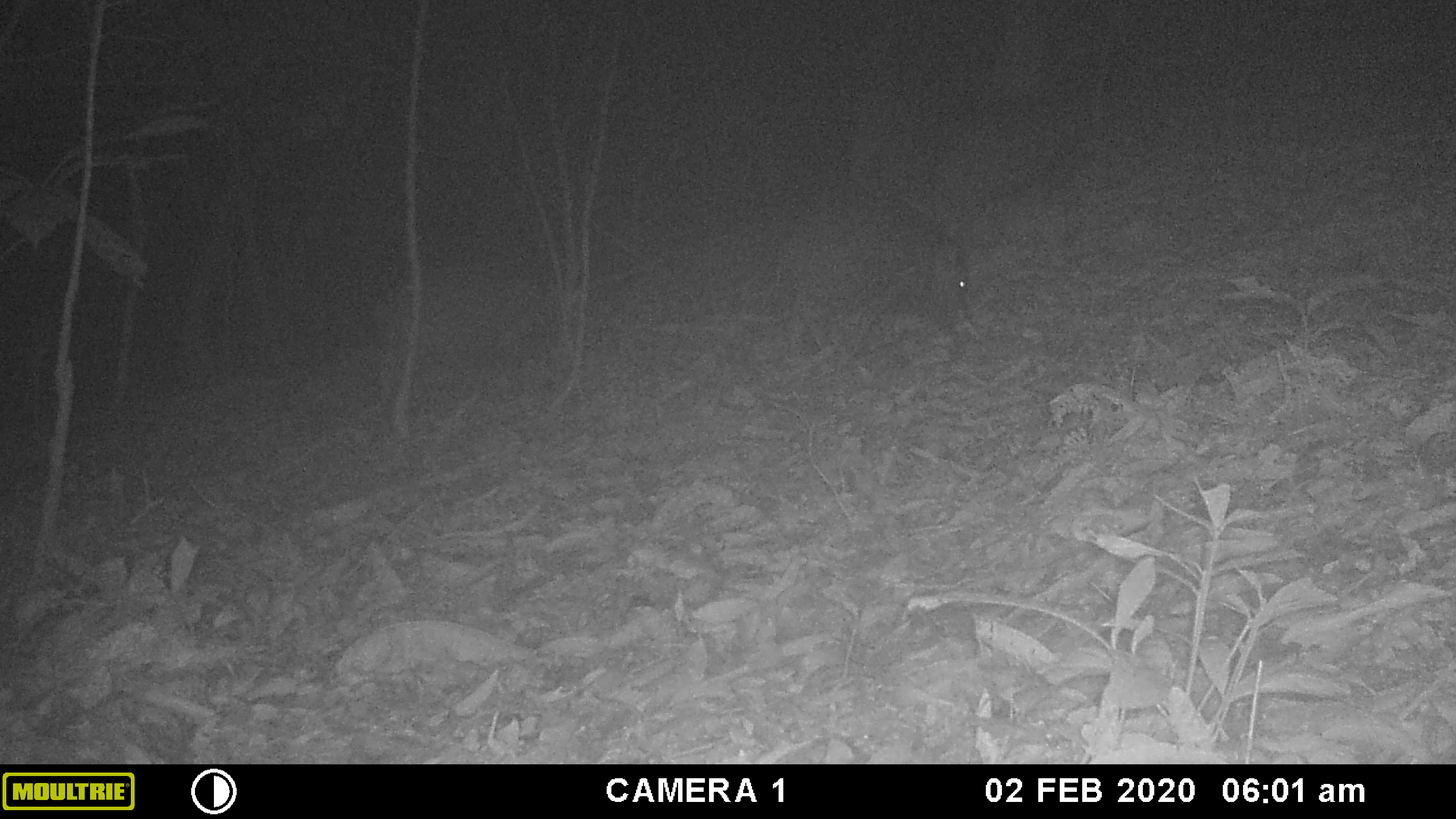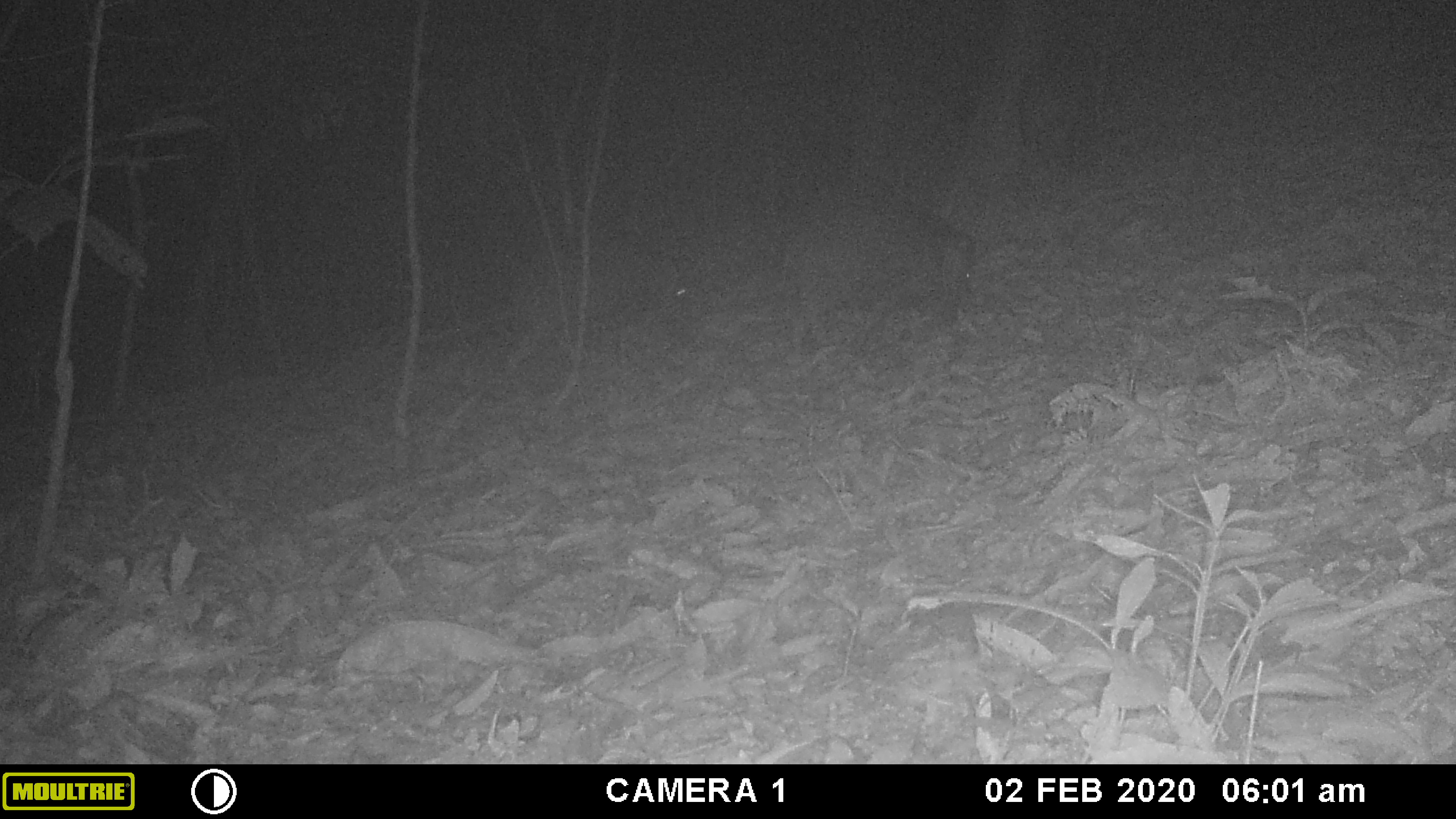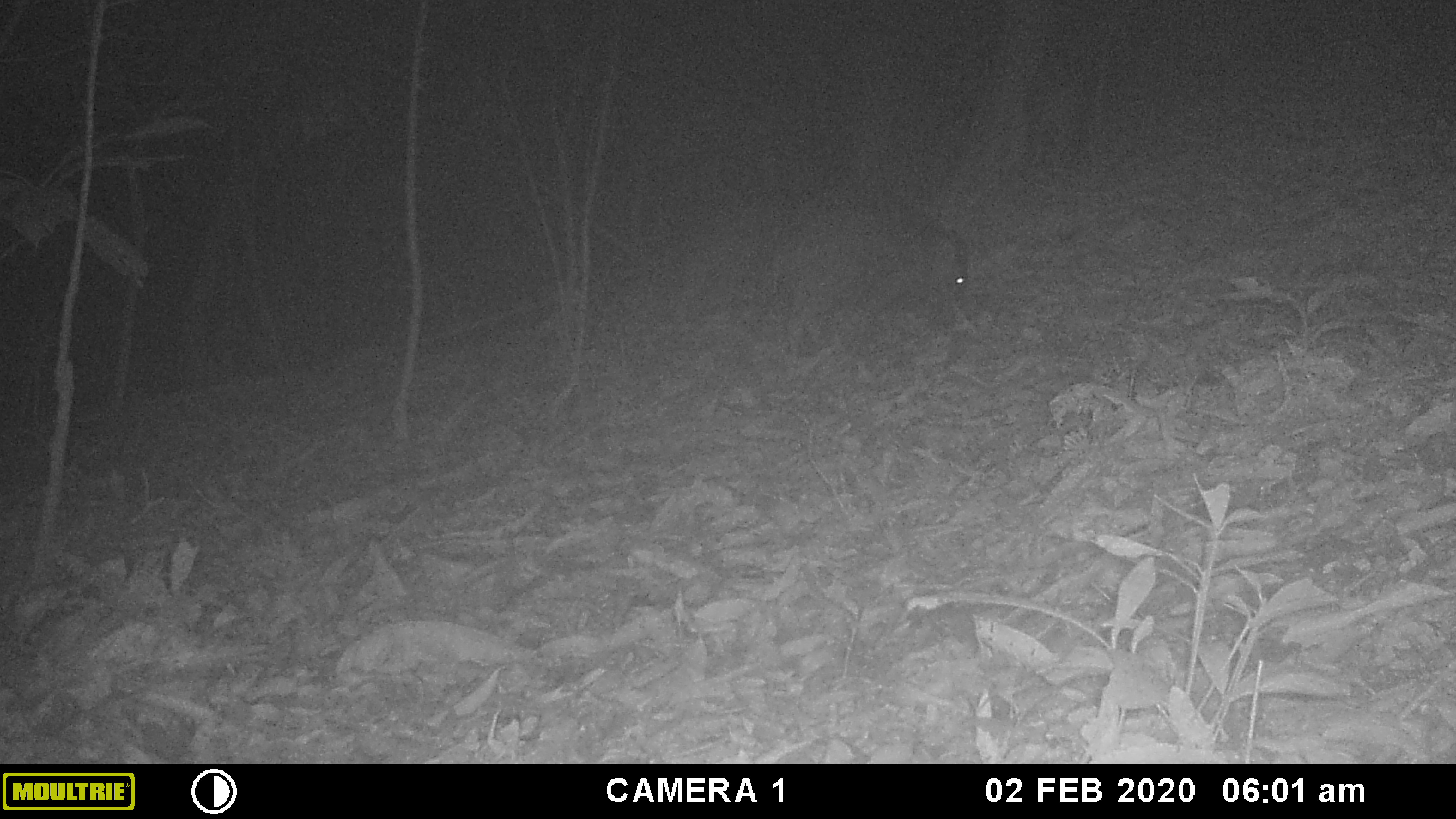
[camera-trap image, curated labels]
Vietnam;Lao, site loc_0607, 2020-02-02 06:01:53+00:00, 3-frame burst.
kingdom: Animalia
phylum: Chordata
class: Mammalia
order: Artiodactyla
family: Suidae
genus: Sus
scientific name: Sus scrofa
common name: eurasian wild pig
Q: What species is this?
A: Eurasian wild pig (Sus scrofa).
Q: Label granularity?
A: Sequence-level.